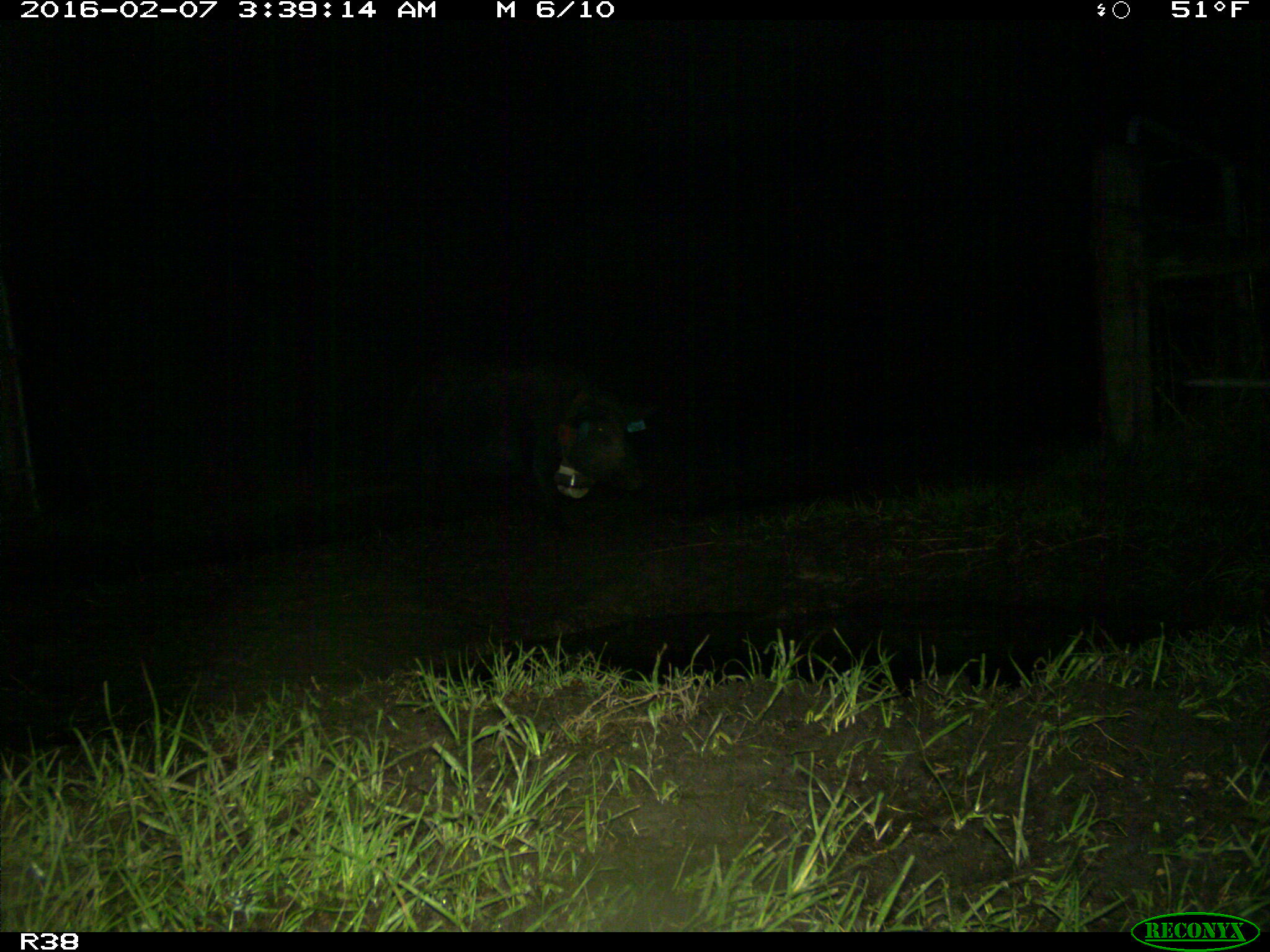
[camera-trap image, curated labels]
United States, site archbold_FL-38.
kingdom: Animalia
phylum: Chordata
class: Mammalia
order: Artiodactyla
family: Suidae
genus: Sus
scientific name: Sus scrofa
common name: wild boar